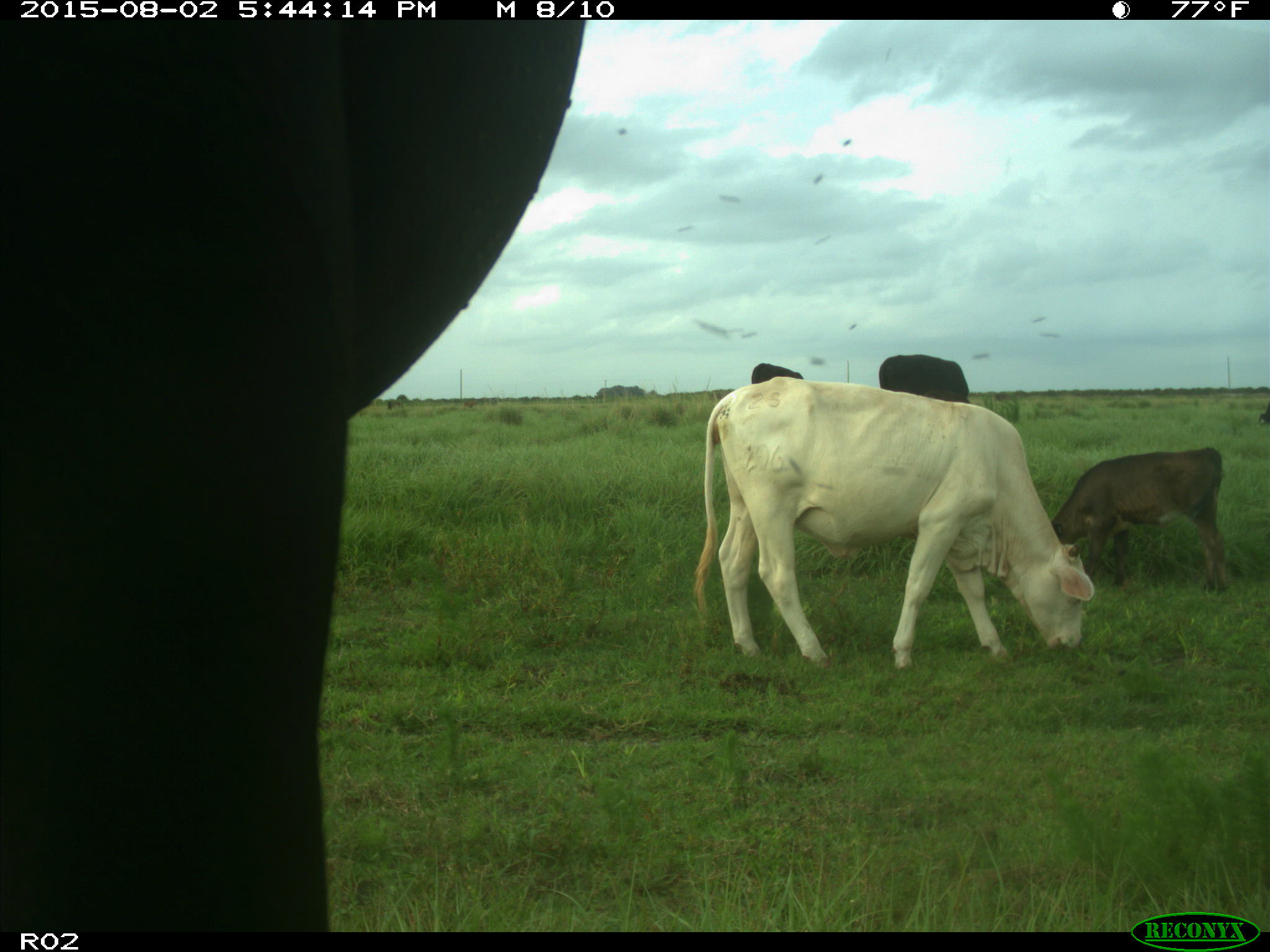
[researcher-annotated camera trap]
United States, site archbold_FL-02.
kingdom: Animalia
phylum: Chordata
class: Mammalia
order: Artiodactyla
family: Bovidae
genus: Bos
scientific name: Bos taurus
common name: domestic cow